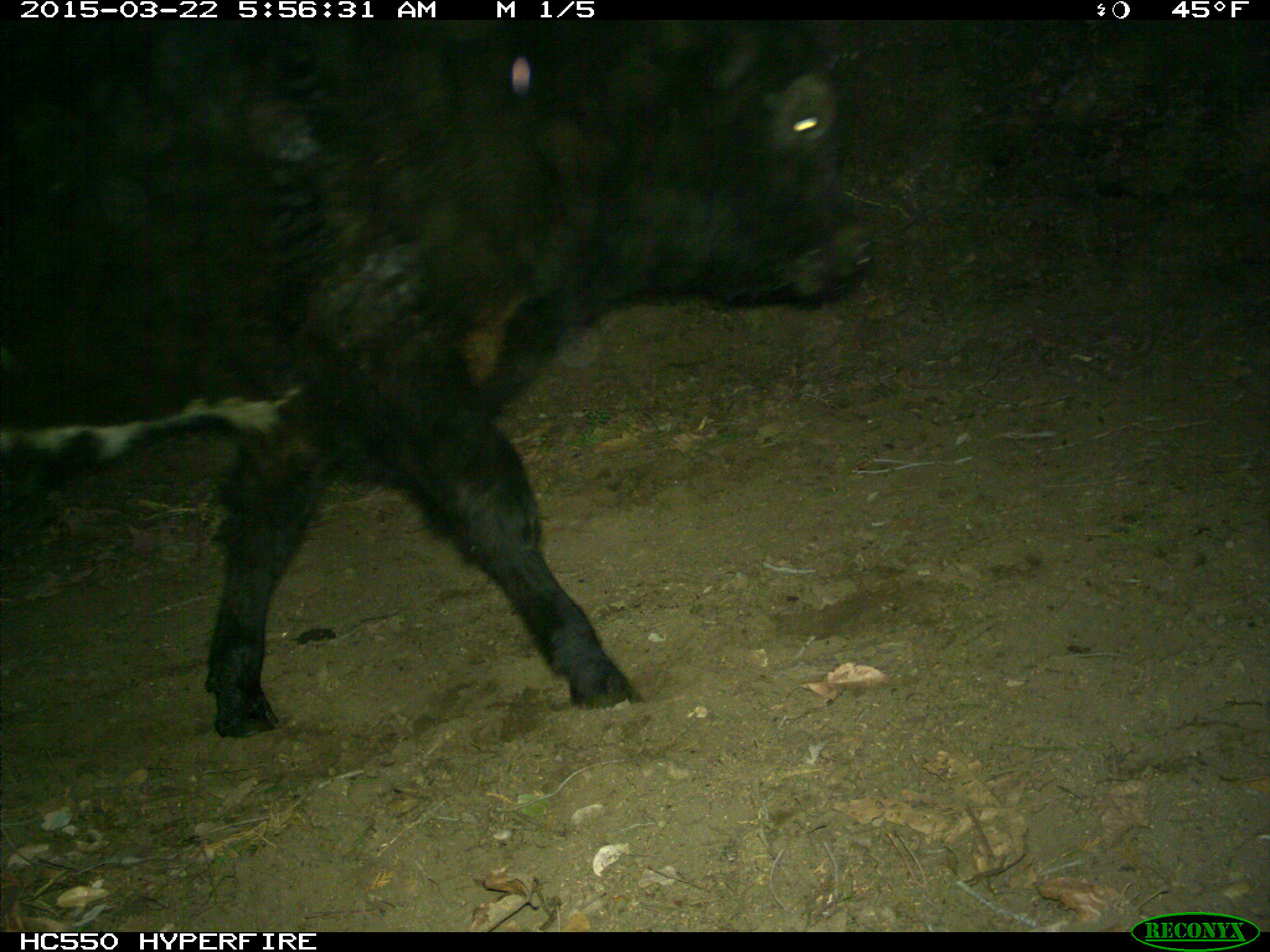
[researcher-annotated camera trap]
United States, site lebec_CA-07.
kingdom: Animalia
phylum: Chordata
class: Mammalia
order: Artiodactyla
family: Bovidae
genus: Bos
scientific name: Bos taurus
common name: domestic cow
Bos taurus (domestic cow).